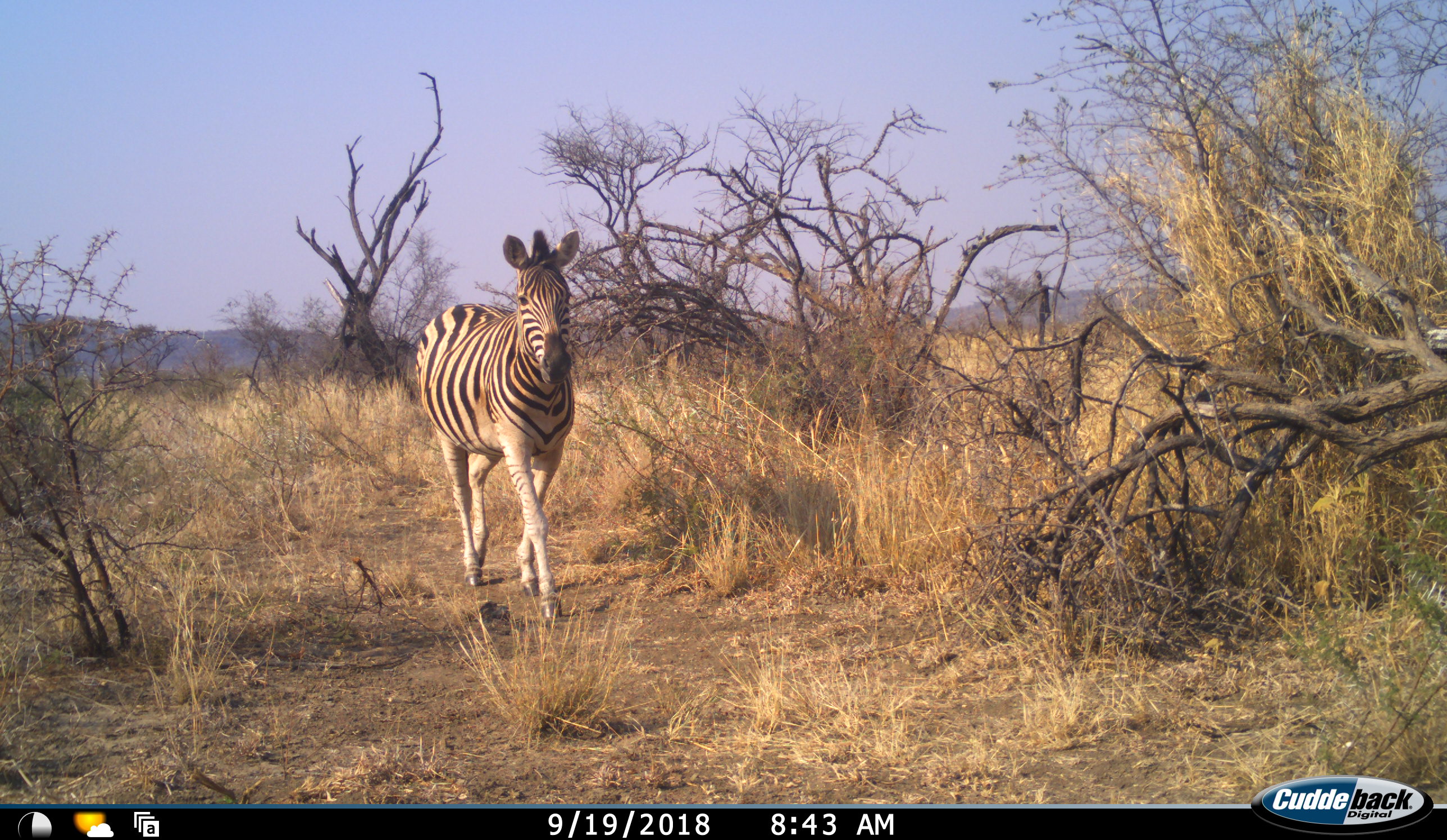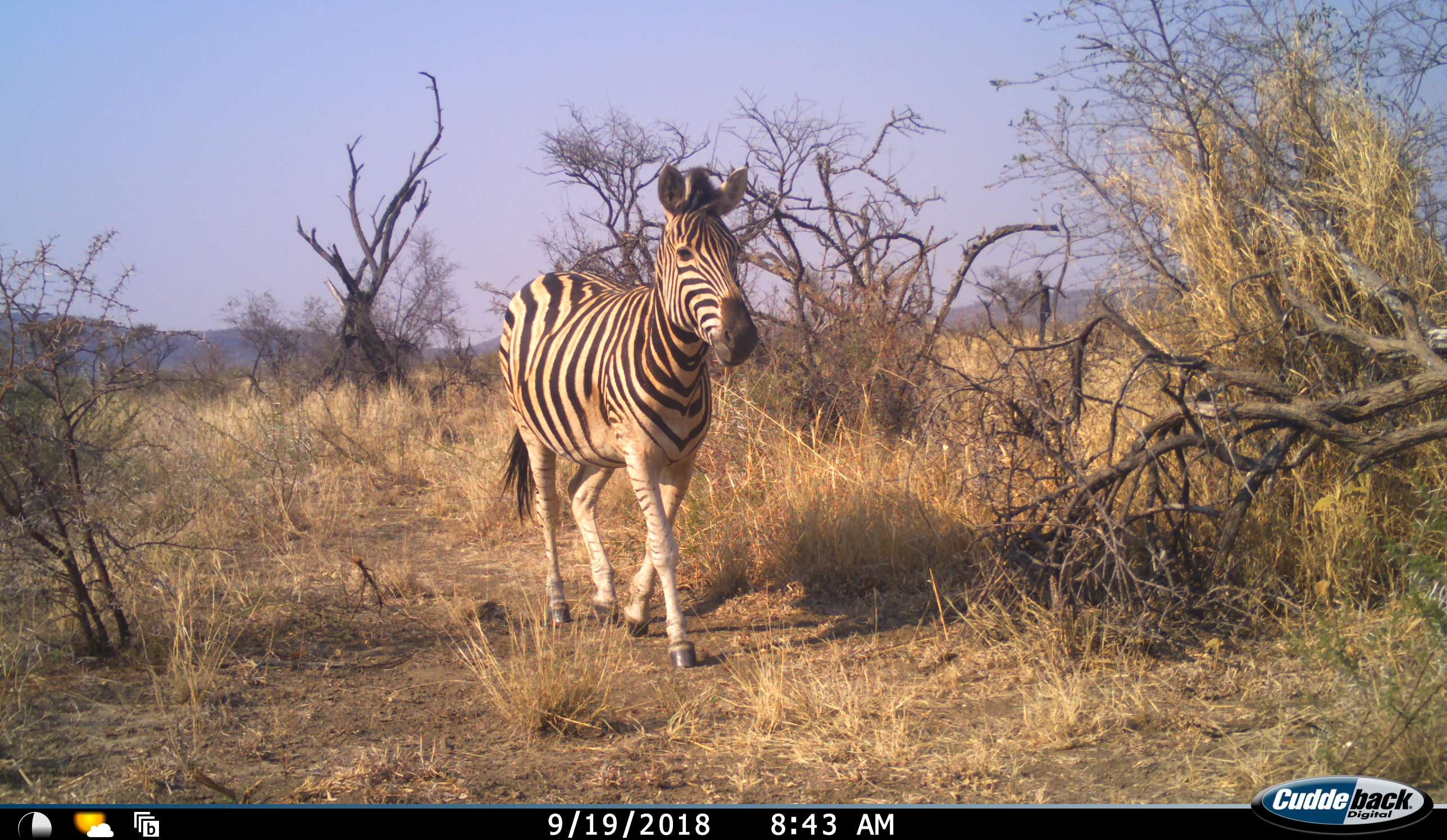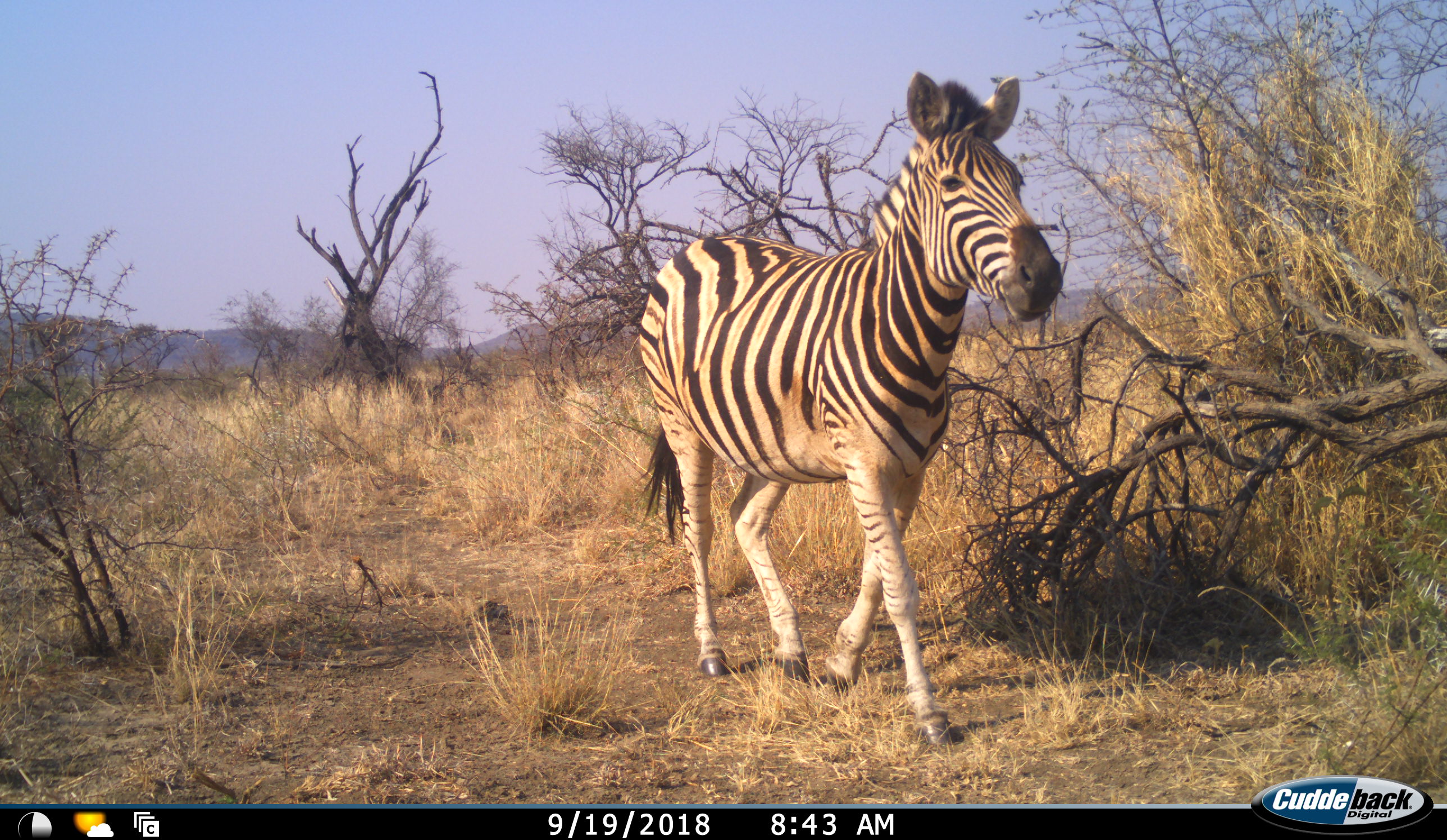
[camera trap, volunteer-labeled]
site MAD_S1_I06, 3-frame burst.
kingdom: Animalia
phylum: Chordata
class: Mammalia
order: Perissodactyla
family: Equidae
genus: Equus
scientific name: Equus quagga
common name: plains zebra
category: zebraplains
Zebraplains (plains zebra) (Equus quagga), count 1. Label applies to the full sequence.